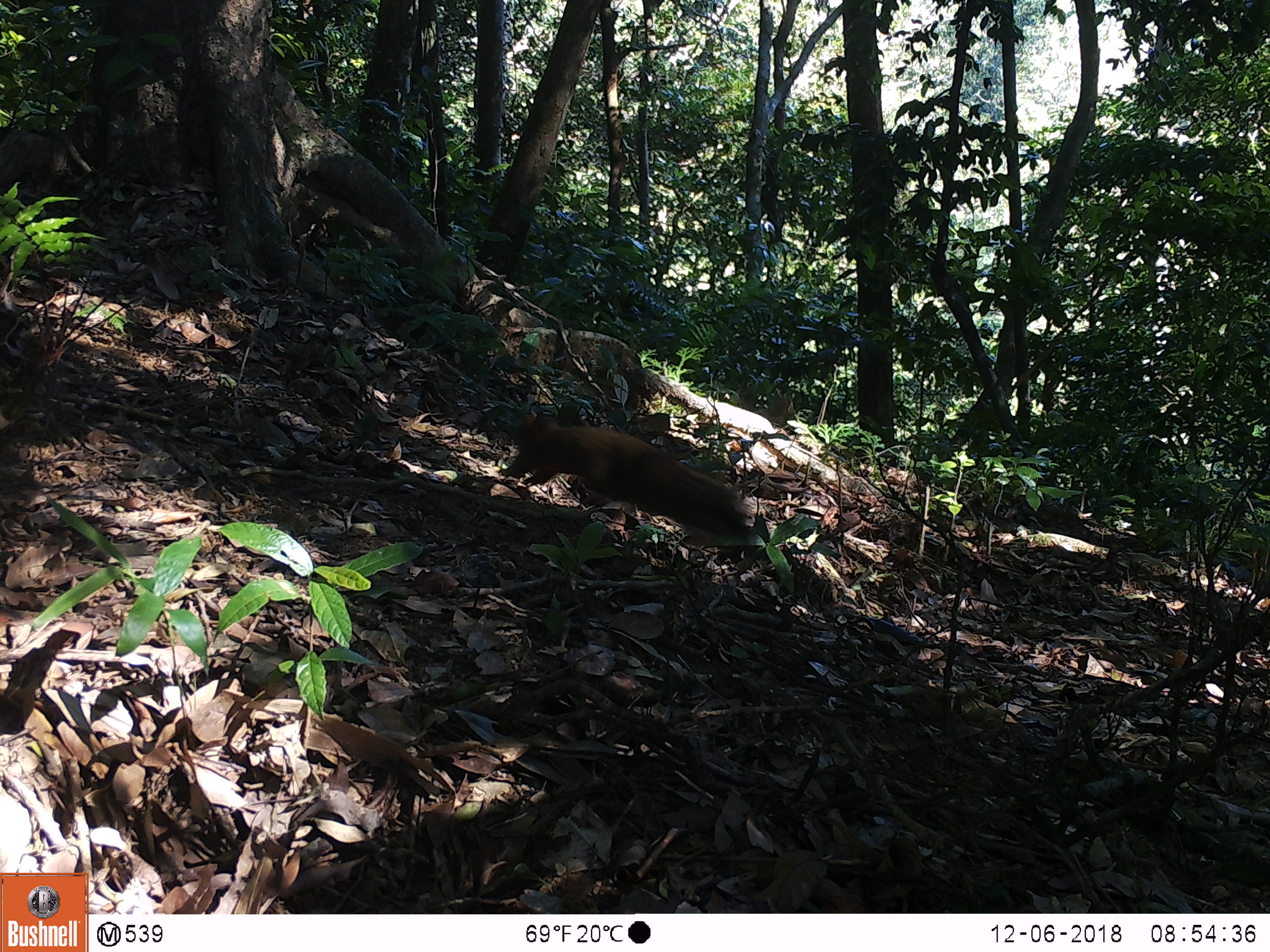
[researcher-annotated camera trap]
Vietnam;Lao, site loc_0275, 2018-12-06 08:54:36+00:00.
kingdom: Animalia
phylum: Chordata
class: Mammalia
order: Rodentia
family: Sciuridae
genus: Callosciurus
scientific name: Callosciurus erythraeus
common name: pallas's squirrel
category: pallass squirrel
Pallass squirrel (pallas's squirrel) (Callosciurus erythraeus). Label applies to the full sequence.